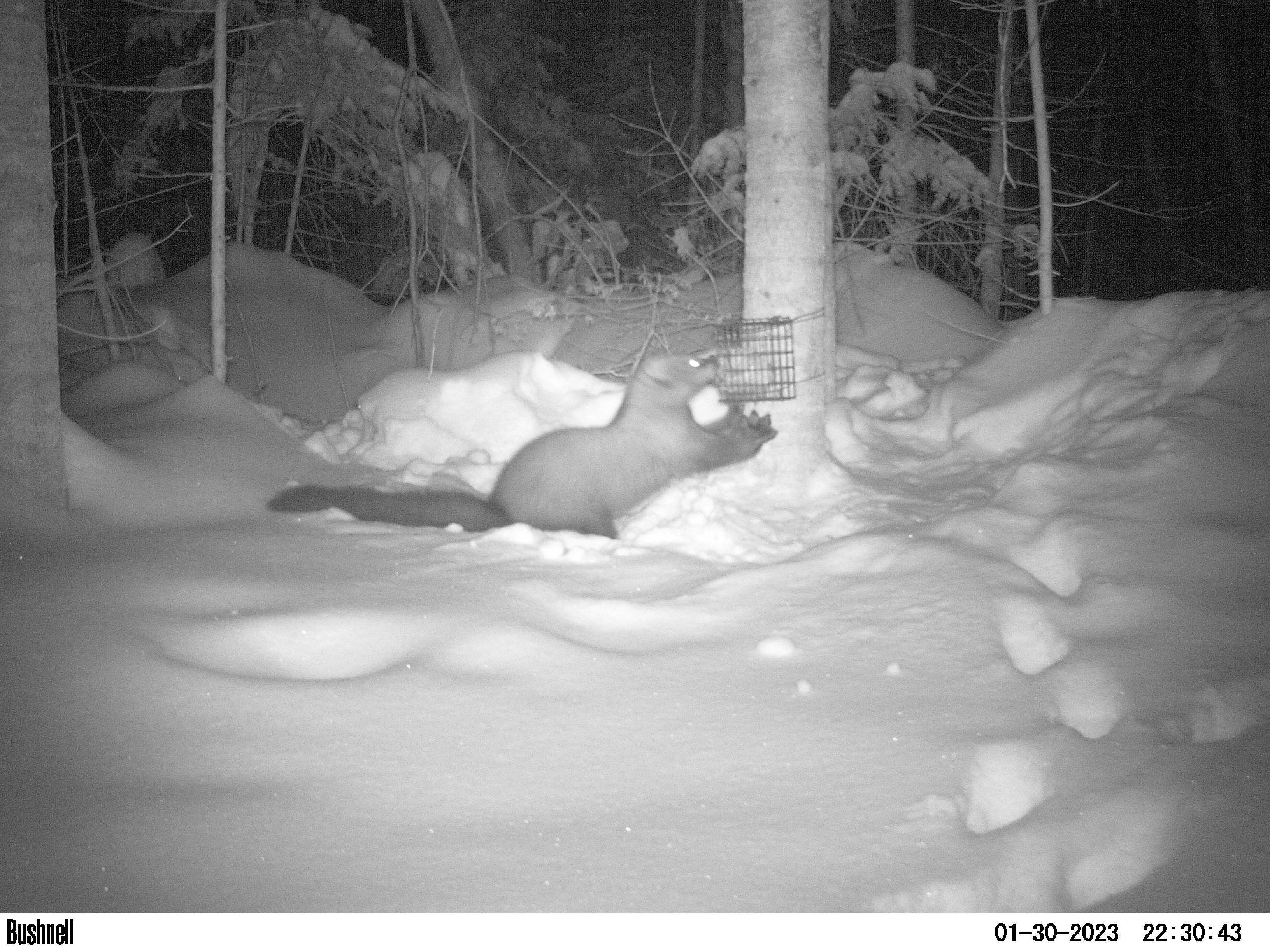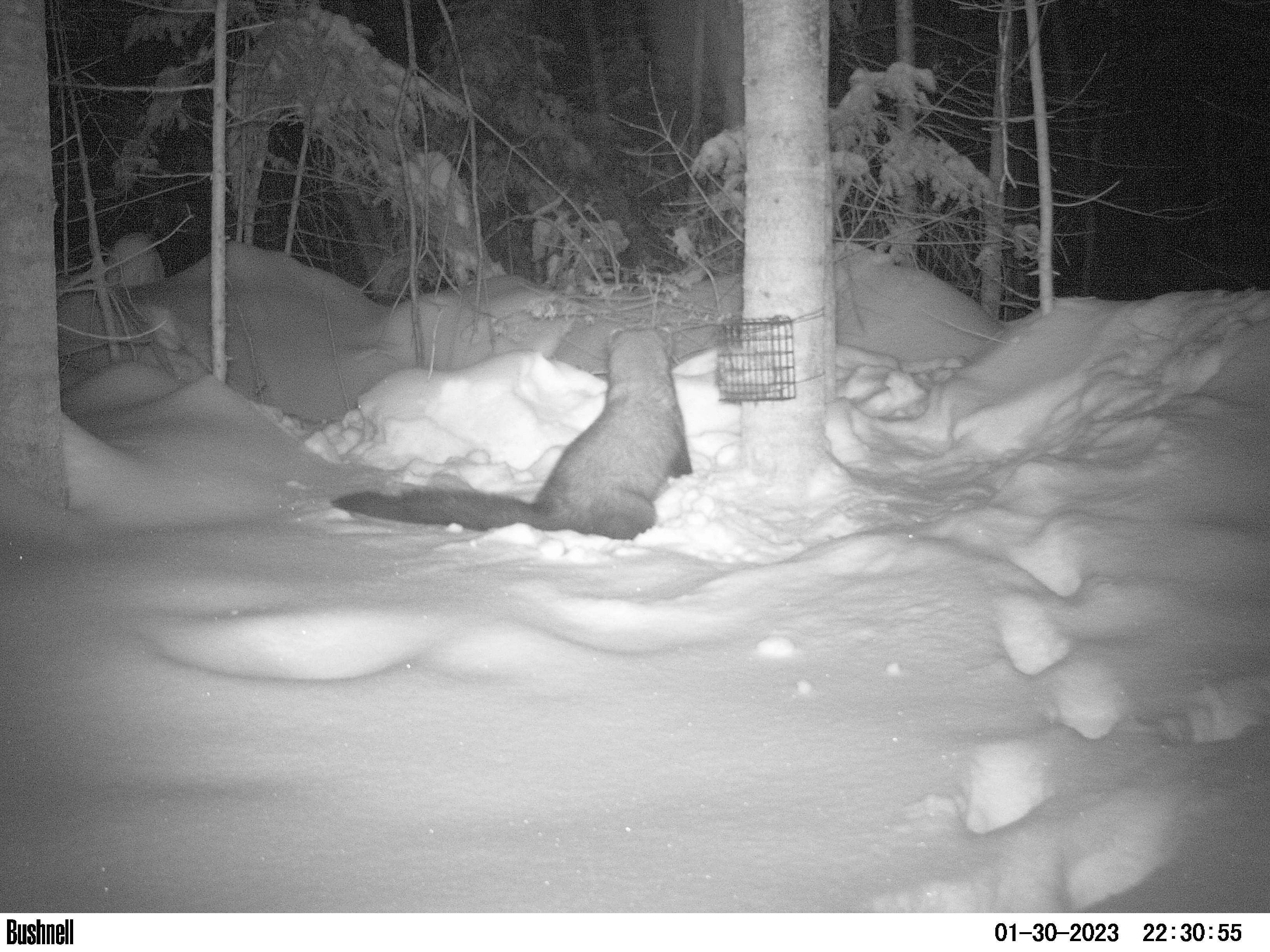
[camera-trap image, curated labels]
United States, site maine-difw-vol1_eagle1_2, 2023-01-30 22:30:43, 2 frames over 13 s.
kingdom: Animalia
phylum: Chordata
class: Mammalia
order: Carnivora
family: Mustelidae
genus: Pekania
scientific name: Pekania pennanti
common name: fisher